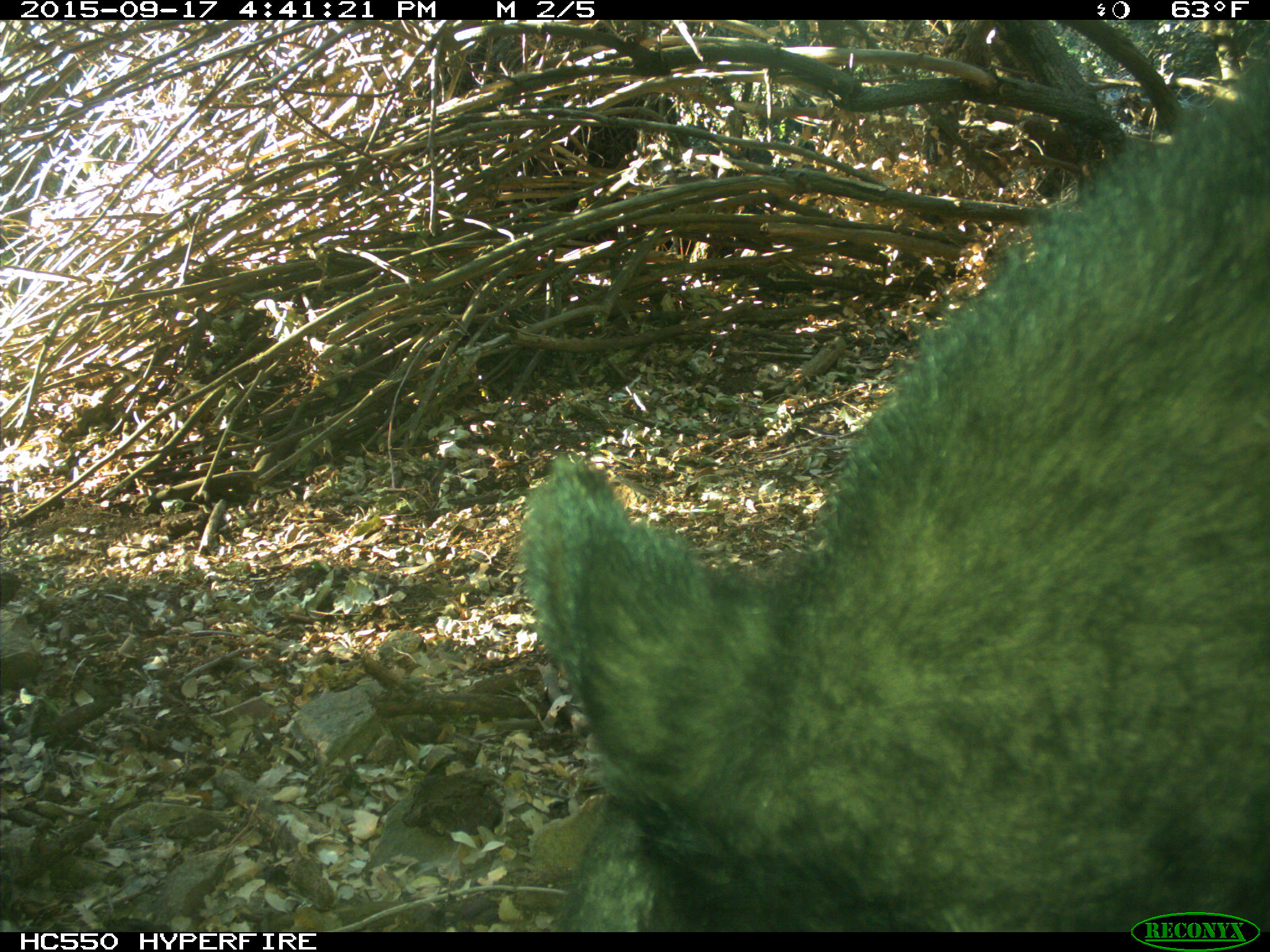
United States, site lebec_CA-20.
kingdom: Animalia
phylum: Chordata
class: Mammalia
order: Carnivora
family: Ursidae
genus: Ursus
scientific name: Ursus americanus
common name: american black bear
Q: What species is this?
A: Ursus americanus (american black bear).